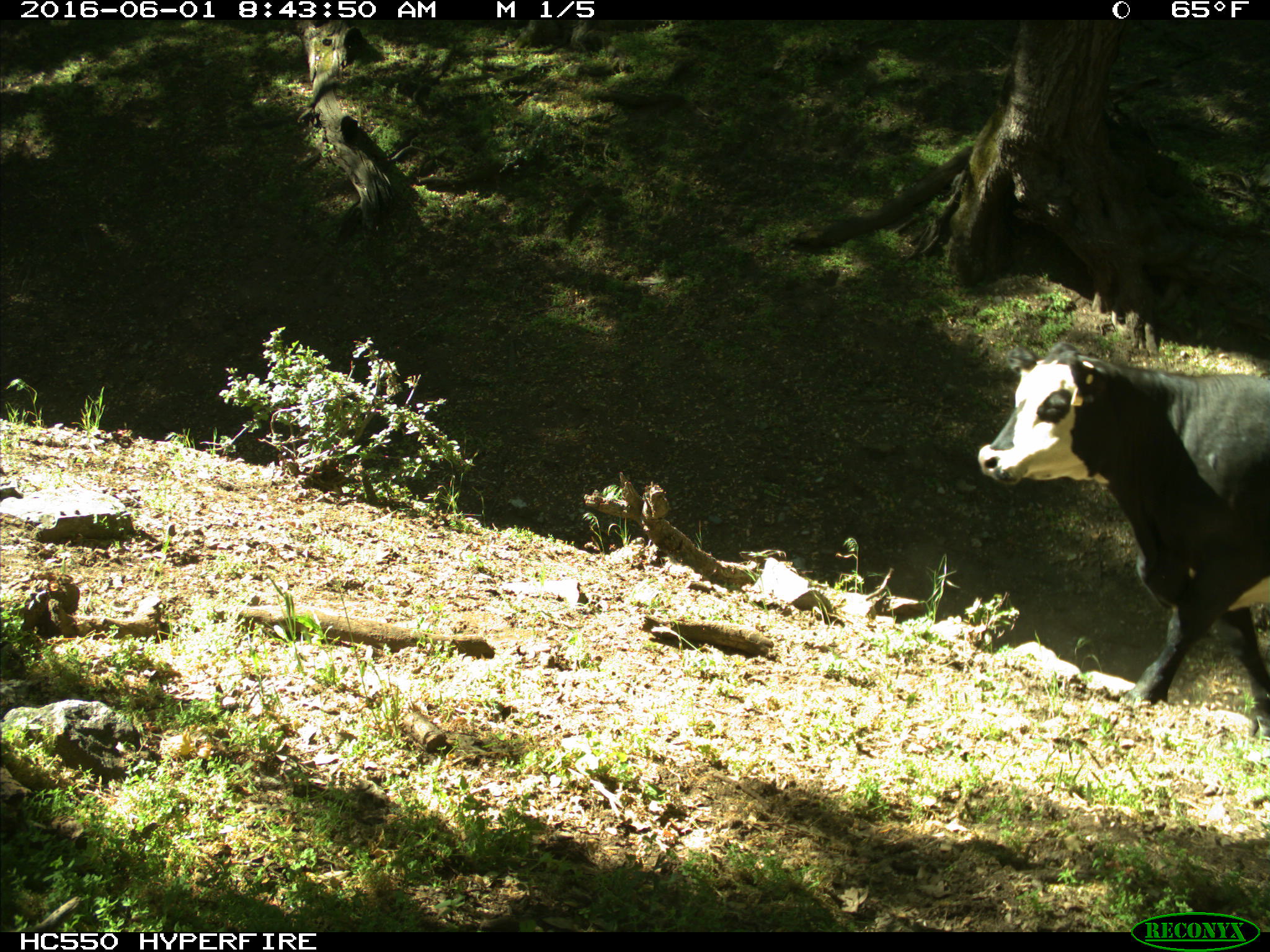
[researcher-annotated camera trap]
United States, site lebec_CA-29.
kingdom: Animalia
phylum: Chordata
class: Mammalia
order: Artiodactyla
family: Bovidae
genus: Bos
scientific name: Bos taurus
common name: domestic cow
Bos taurus (domestic cow).